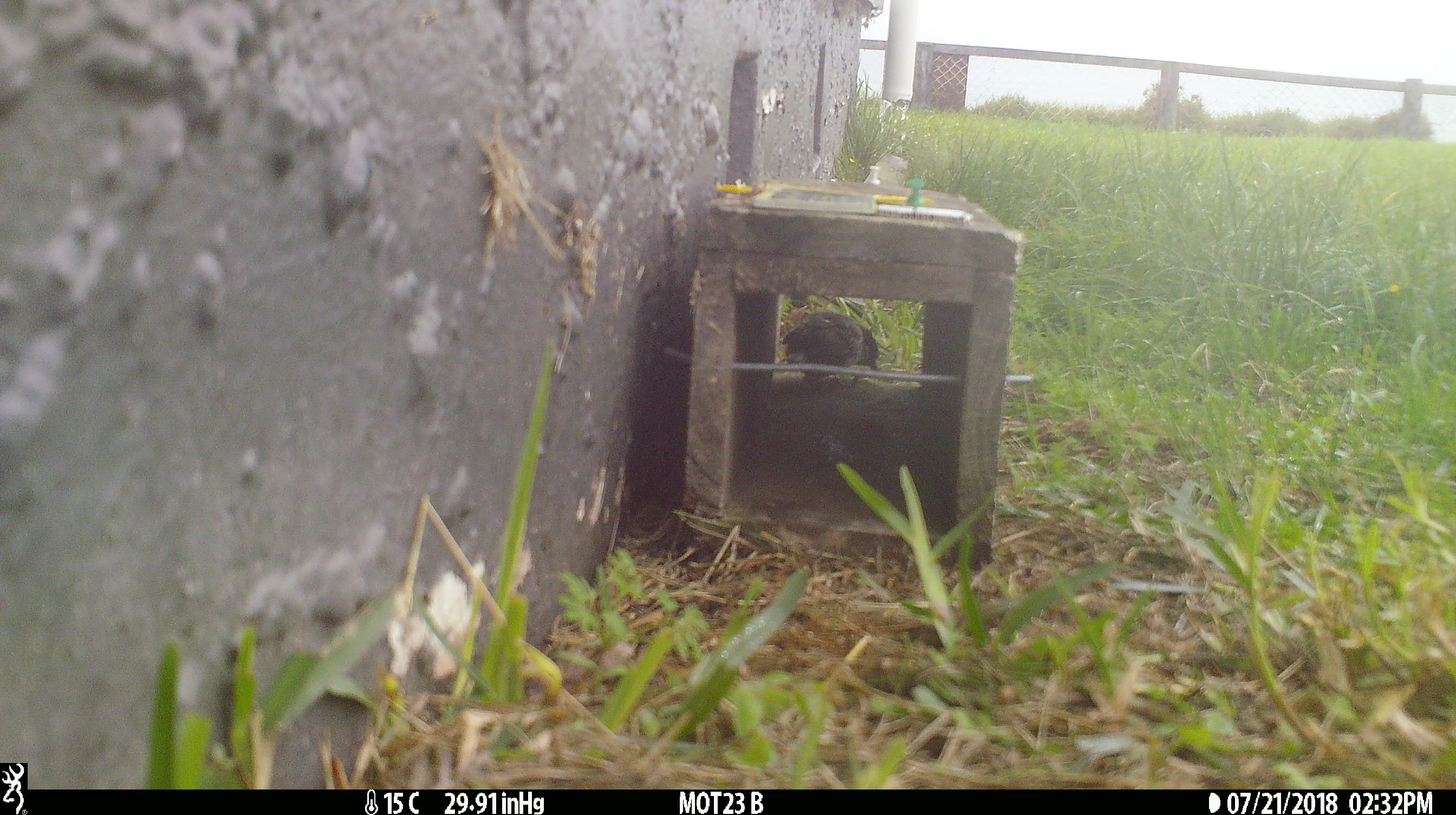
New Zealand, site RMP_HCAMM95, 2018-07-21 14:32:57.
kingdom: Animalia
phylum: Chordata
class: Aves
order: Passeriformes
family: Passeridae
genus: Passer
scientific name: Passer domesticus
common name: house sparrow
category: sparrow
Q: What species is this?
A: Sparrow (house sparrow) (Passer domesticus).